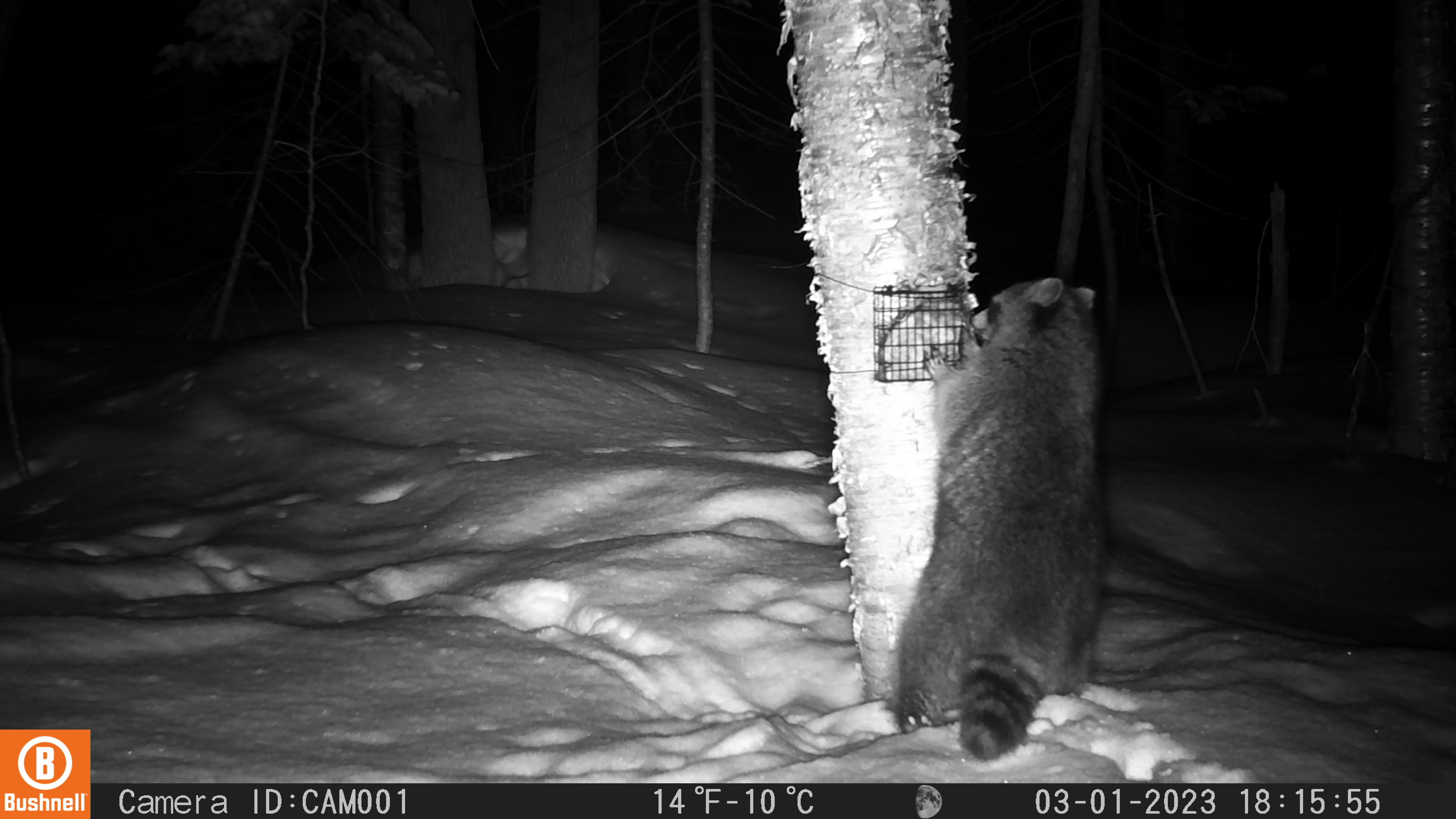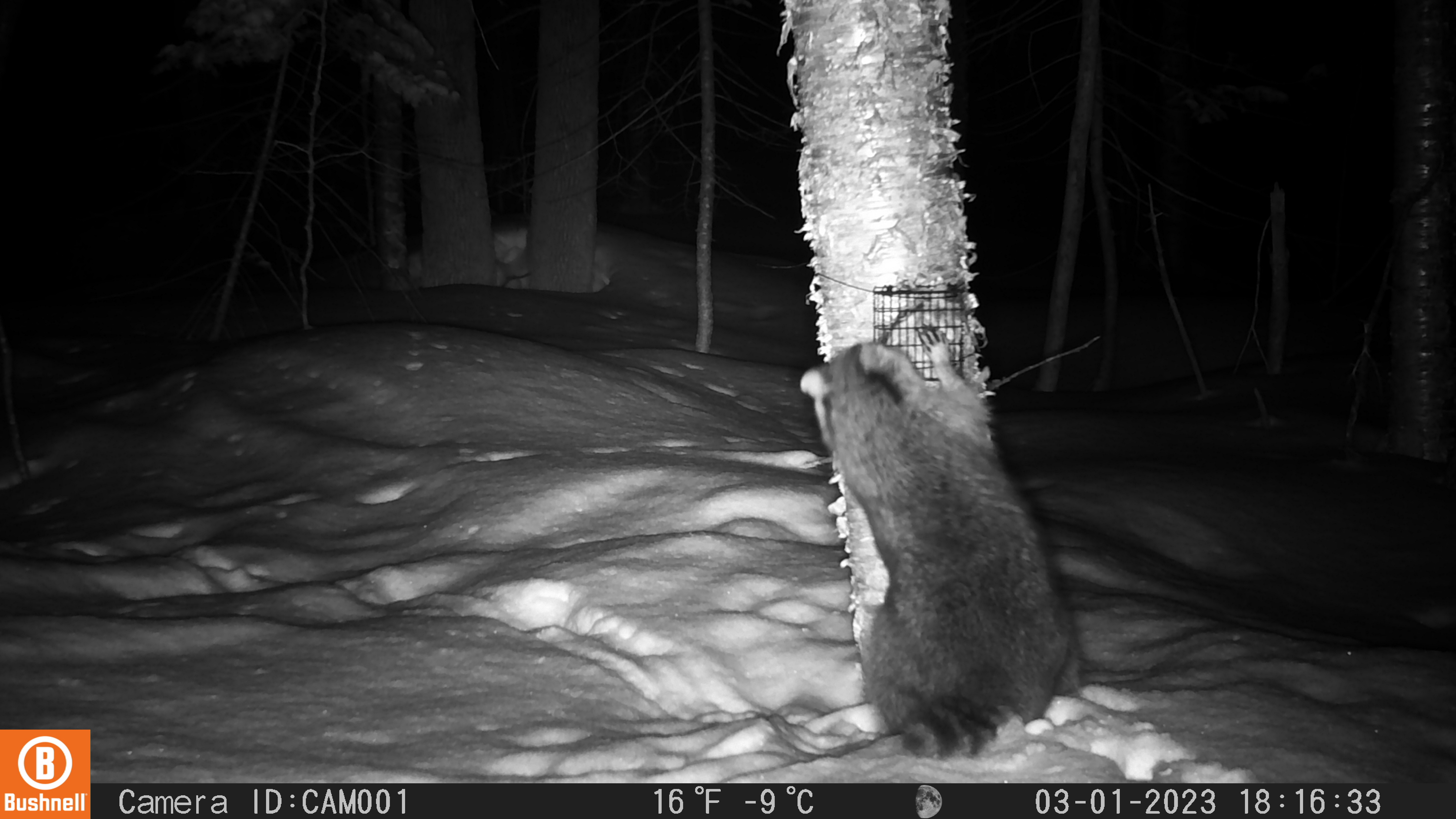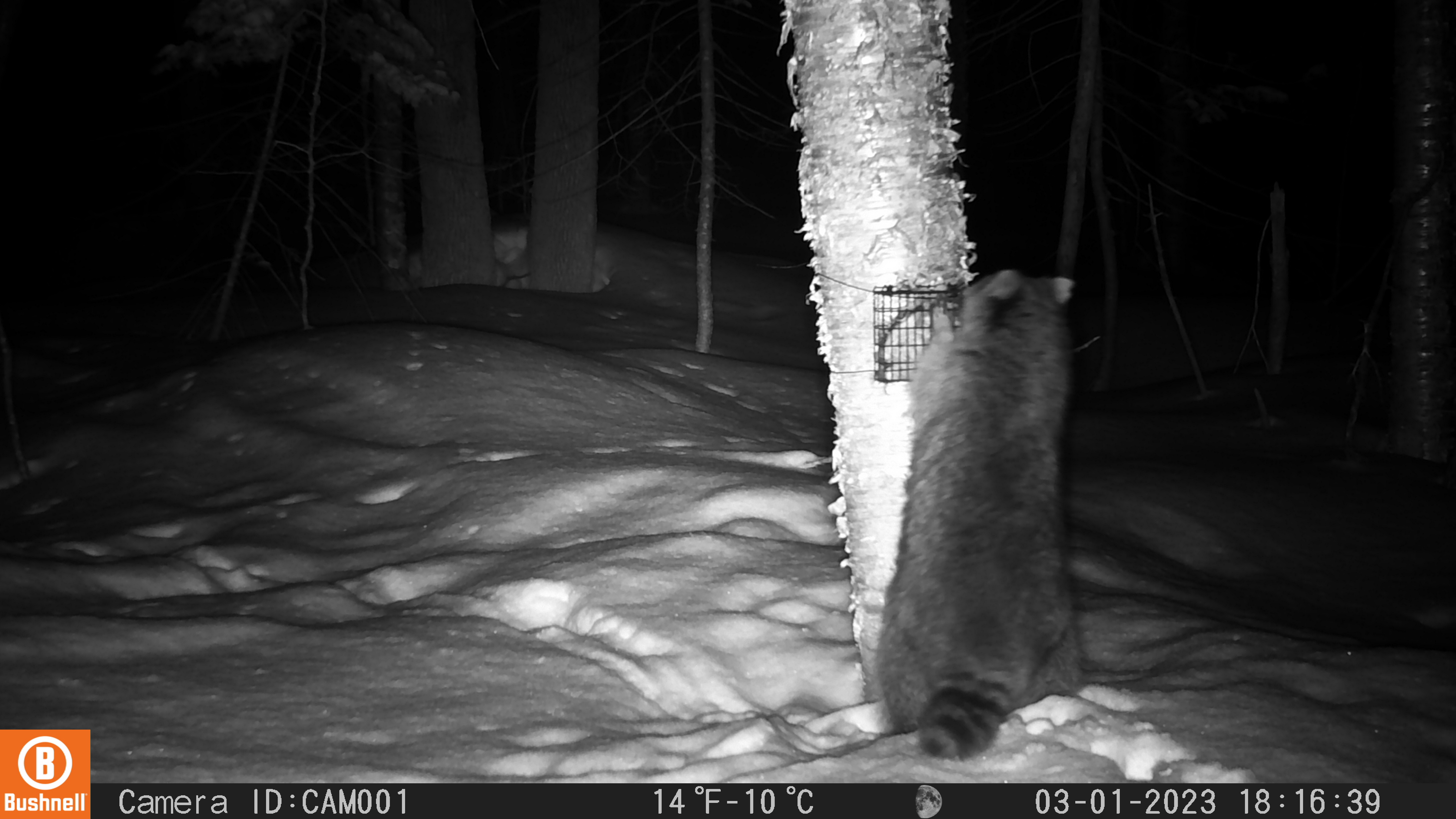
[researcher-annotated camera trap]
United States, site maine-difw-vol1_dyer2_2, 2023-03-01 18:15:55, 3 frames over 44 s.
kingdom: Animalia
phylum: Chordata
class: Mammalia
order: Carnivora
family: Procyonidae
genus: Procyon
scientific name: Procyon lotor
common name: raccoon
Raccoon (Procyon lotor).